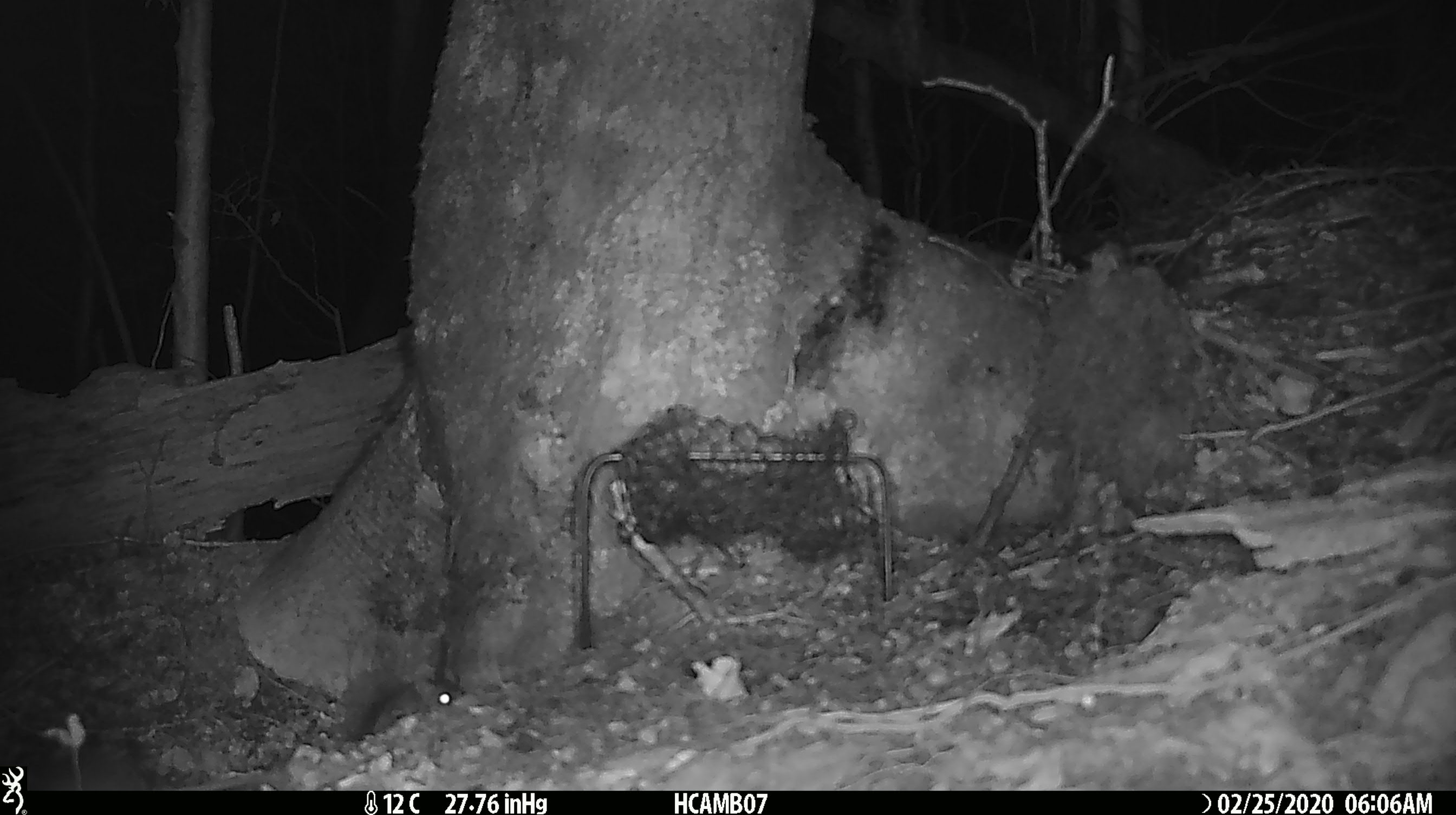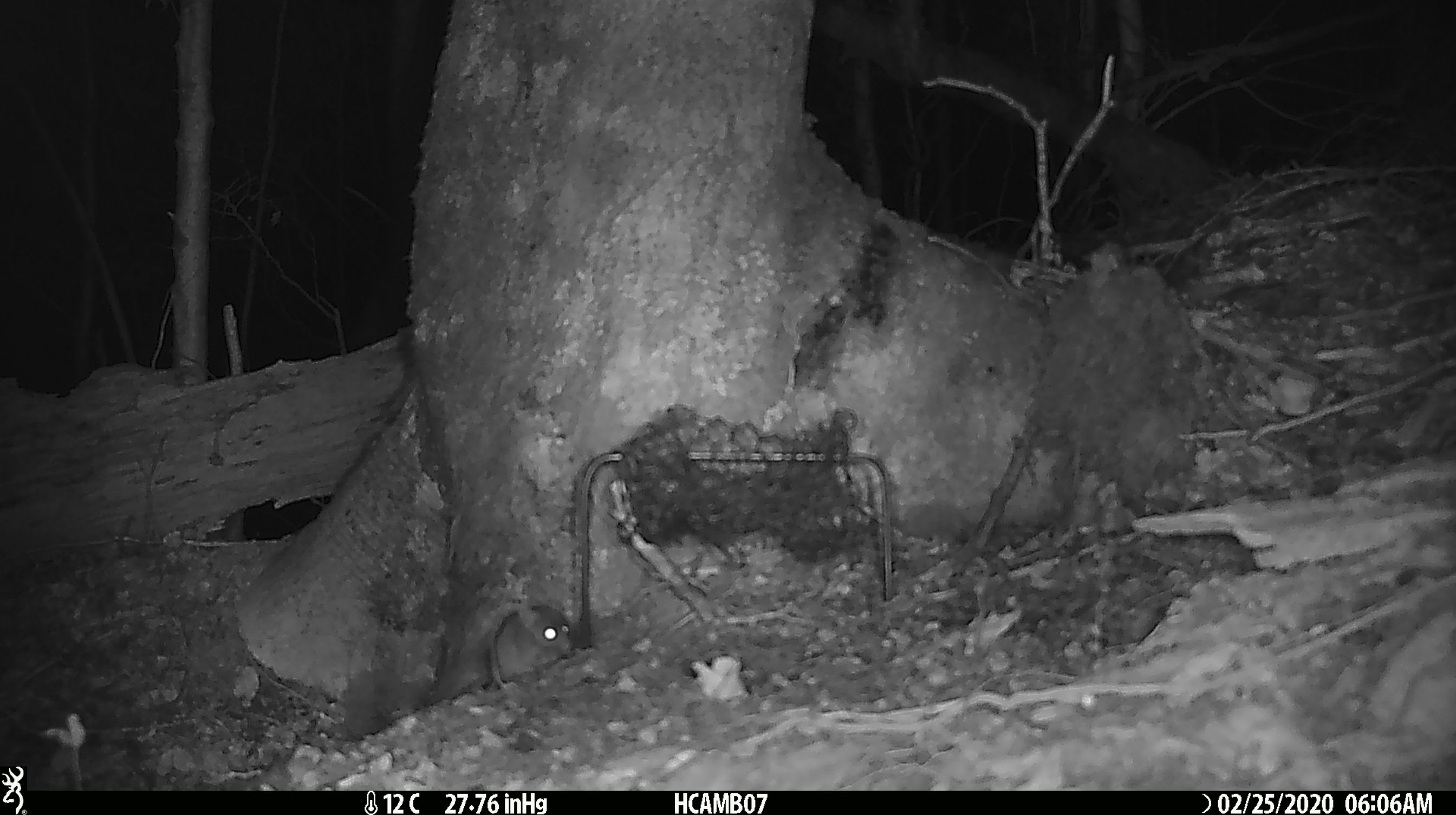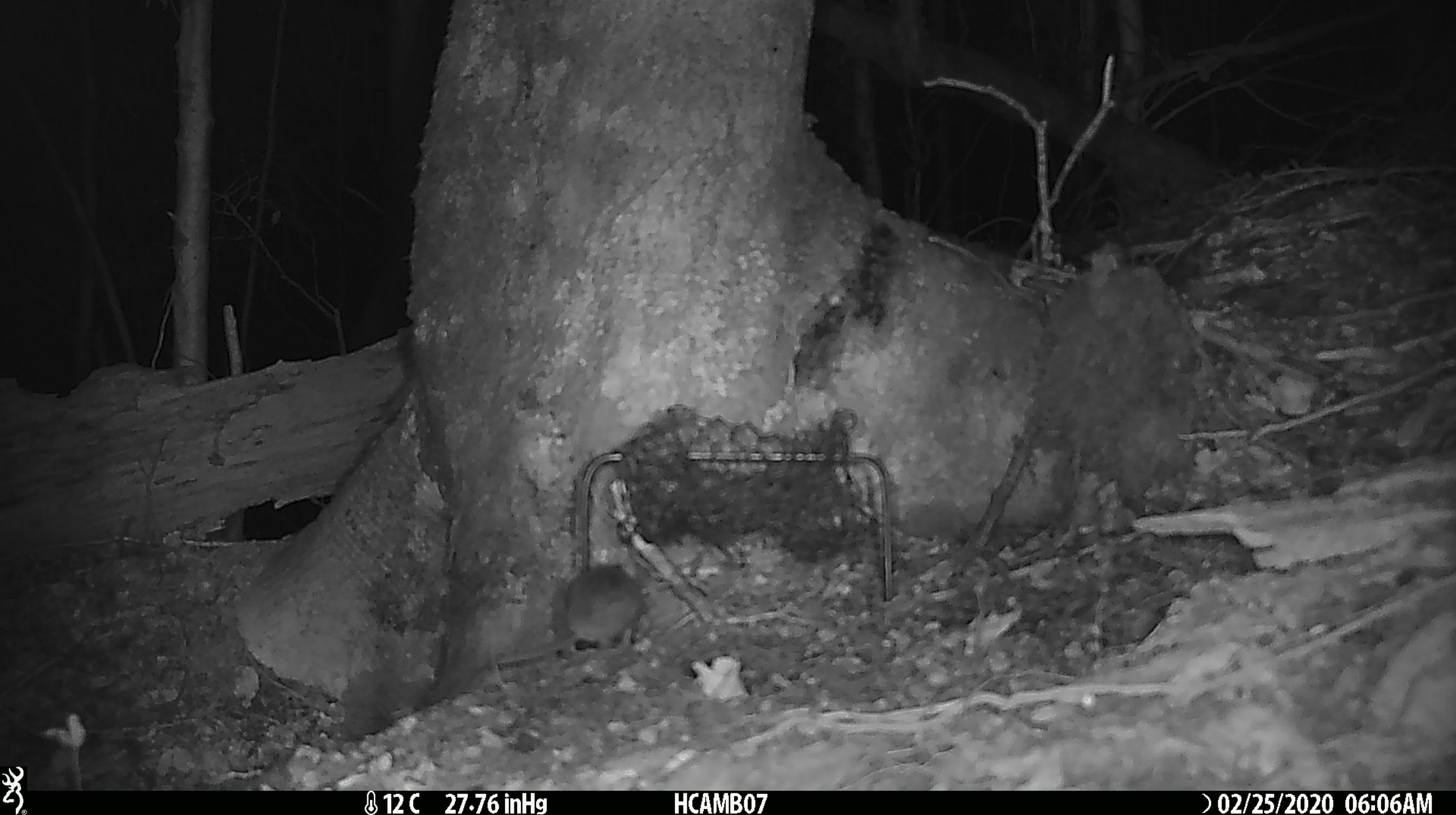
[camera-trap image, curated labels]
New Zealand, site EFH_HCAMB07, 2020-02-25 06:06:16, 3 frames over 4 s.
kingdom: Animalia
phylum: Chordata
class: Mammalia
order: Rodentia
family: Muridae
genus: Mus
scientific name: Mus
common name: mouse